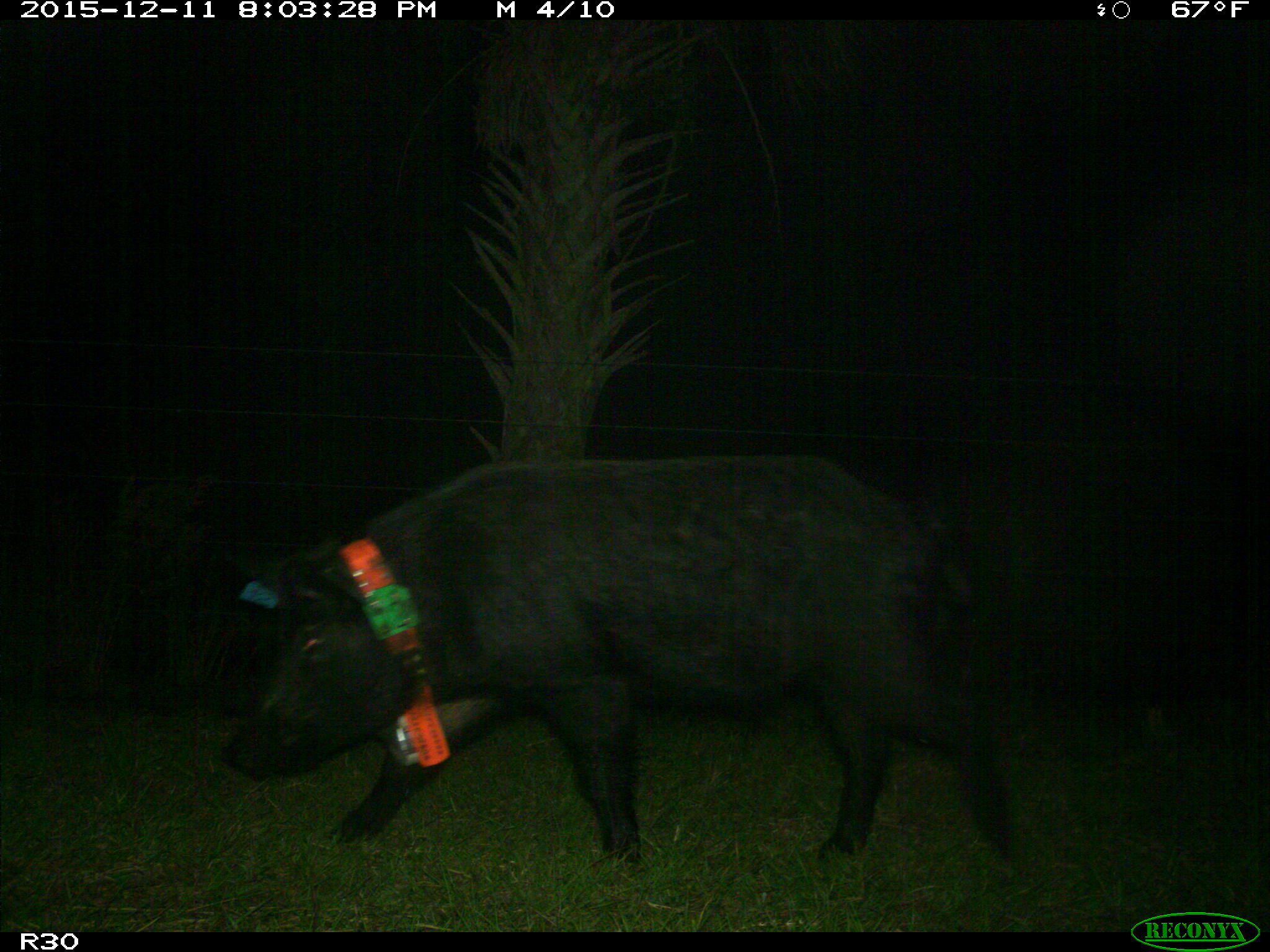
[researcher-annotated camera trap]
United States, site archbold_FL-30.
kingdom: Animalia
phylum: Chordata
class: Mammalia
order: Artiodactyla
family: Suidae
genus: Sus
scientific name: Sus scrofa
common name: wild boar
Sus scrofa (wild boar).